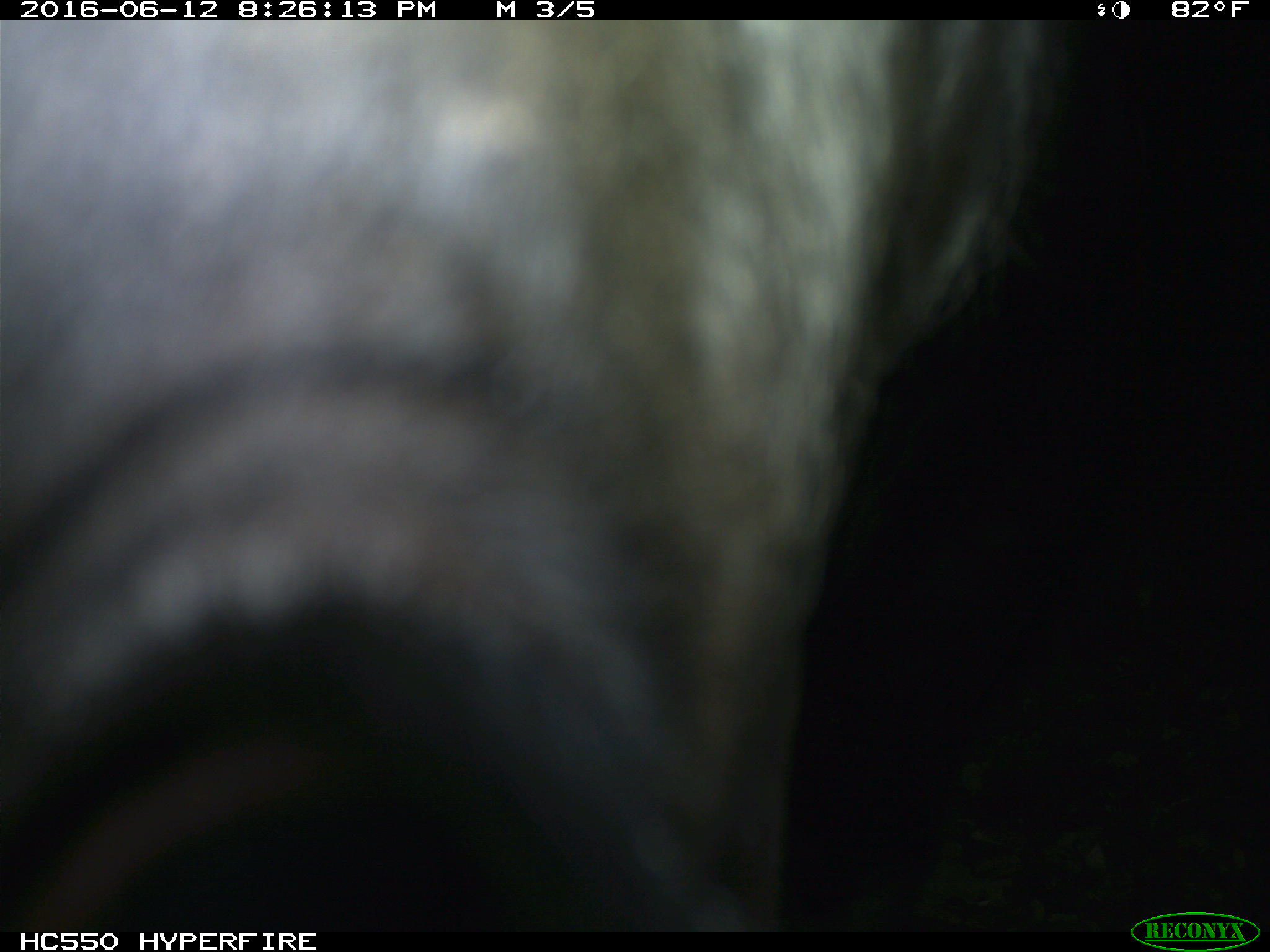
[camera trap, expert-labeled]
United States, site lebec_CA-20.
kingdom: Animalia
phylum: Chordata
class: Mammalia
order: Artiodactyla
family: Bovidae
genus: Bos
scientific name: Bos taurus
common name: domestic cow